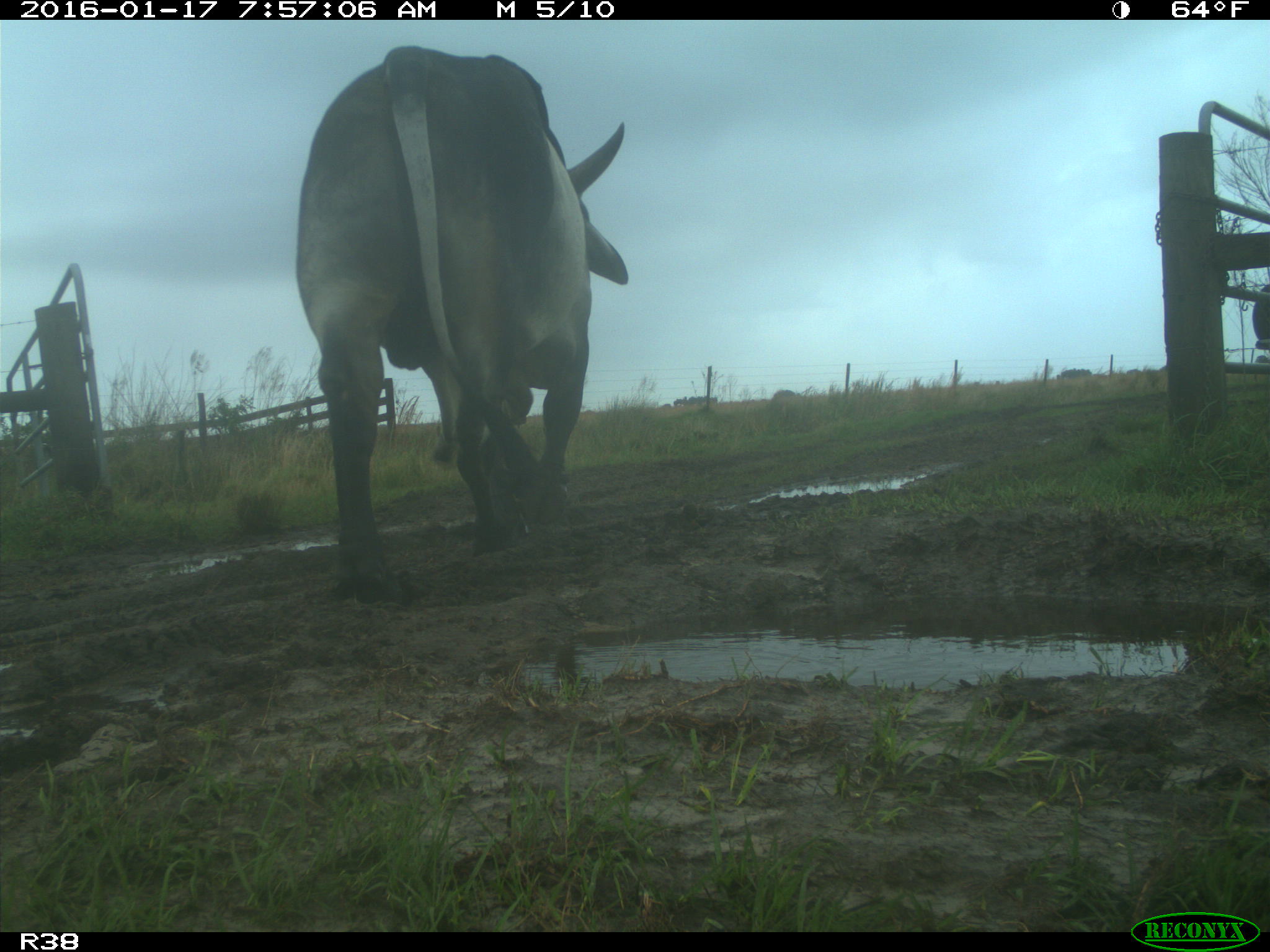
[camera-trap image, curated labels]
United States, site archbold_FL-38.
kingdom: Animalia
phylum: Chordata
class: Mammalia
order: Artiodactyla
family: Bovidae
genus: Bos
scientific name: Bos taurus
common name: domestic cow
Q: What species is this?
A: Bos taurus (domestic cow).